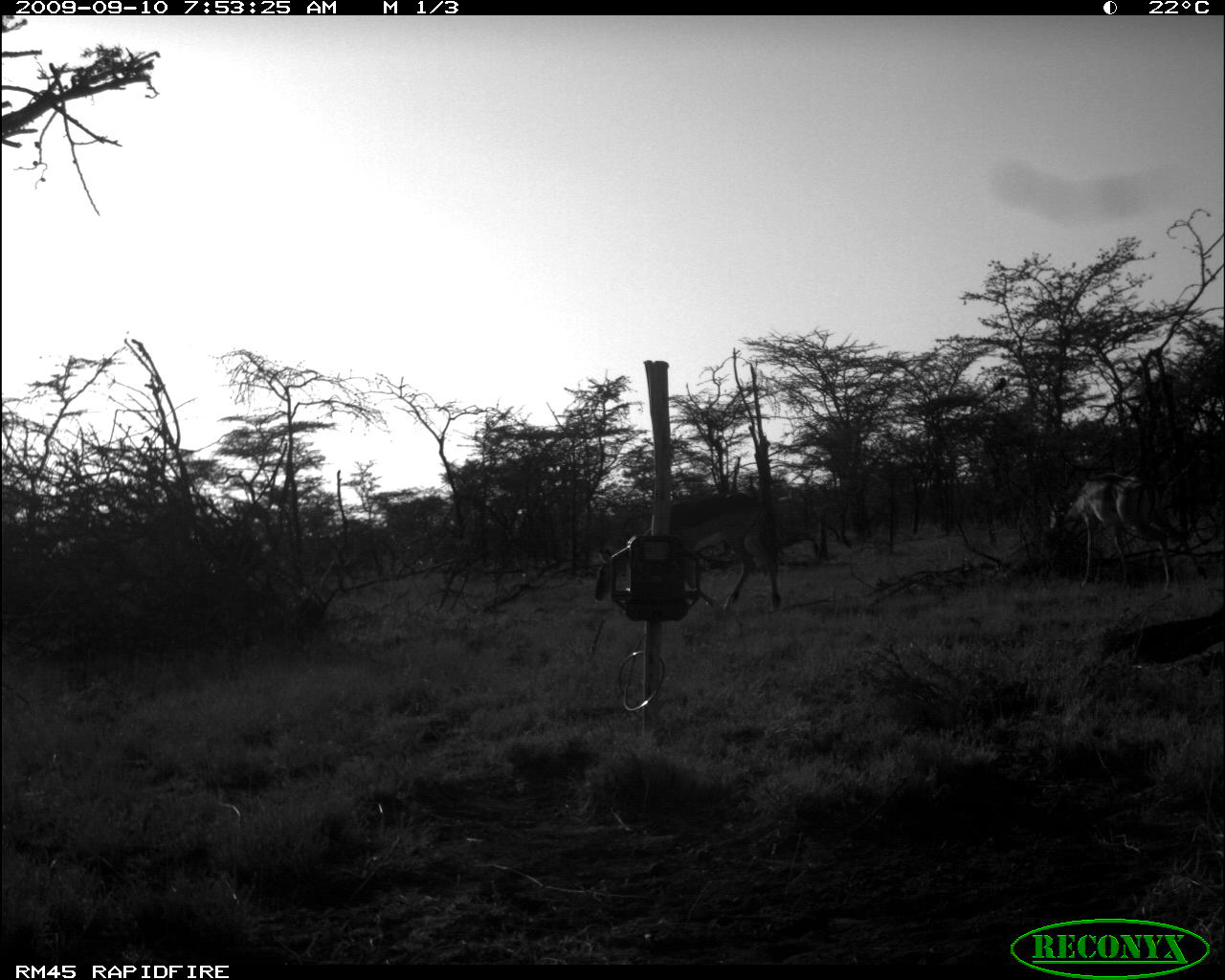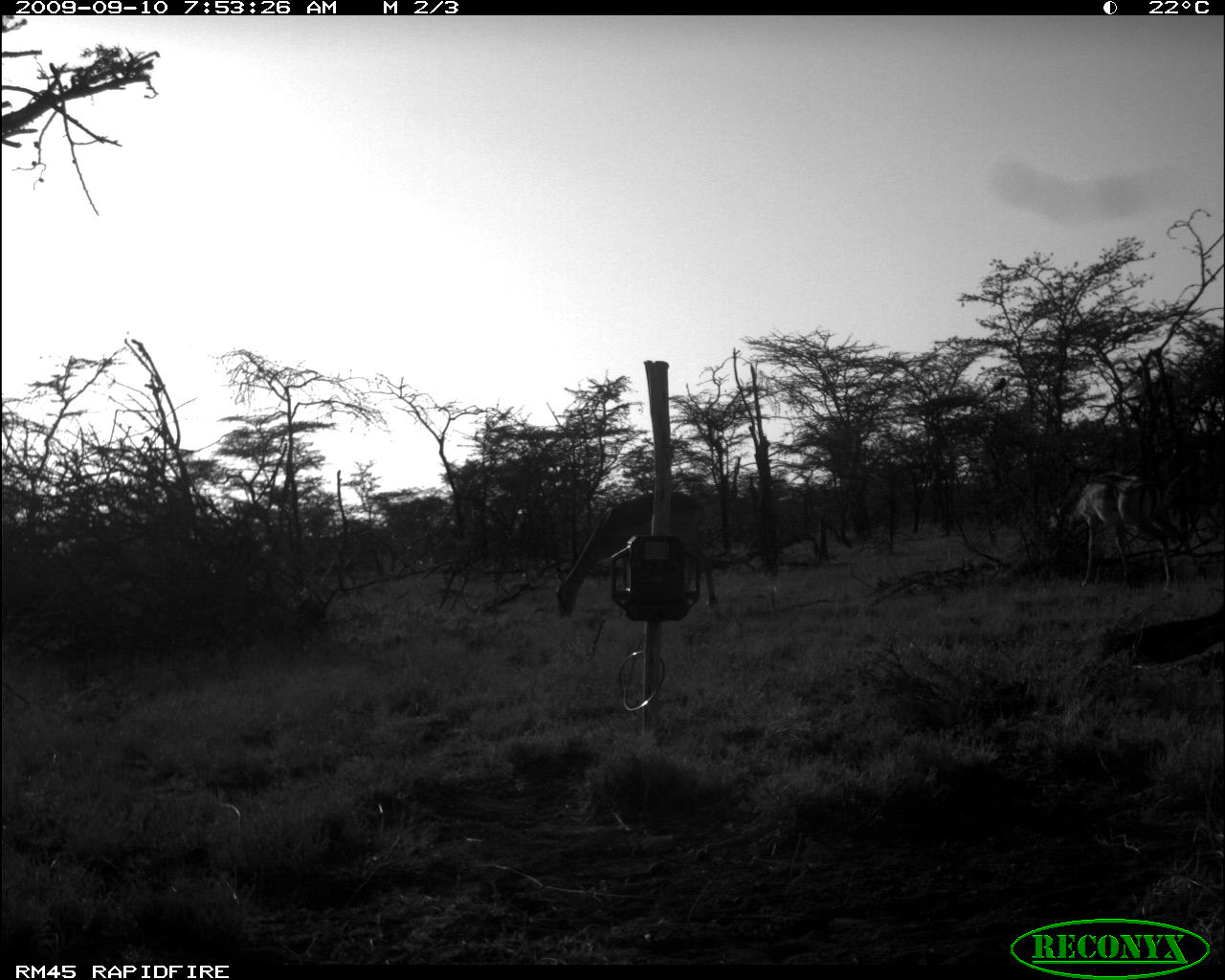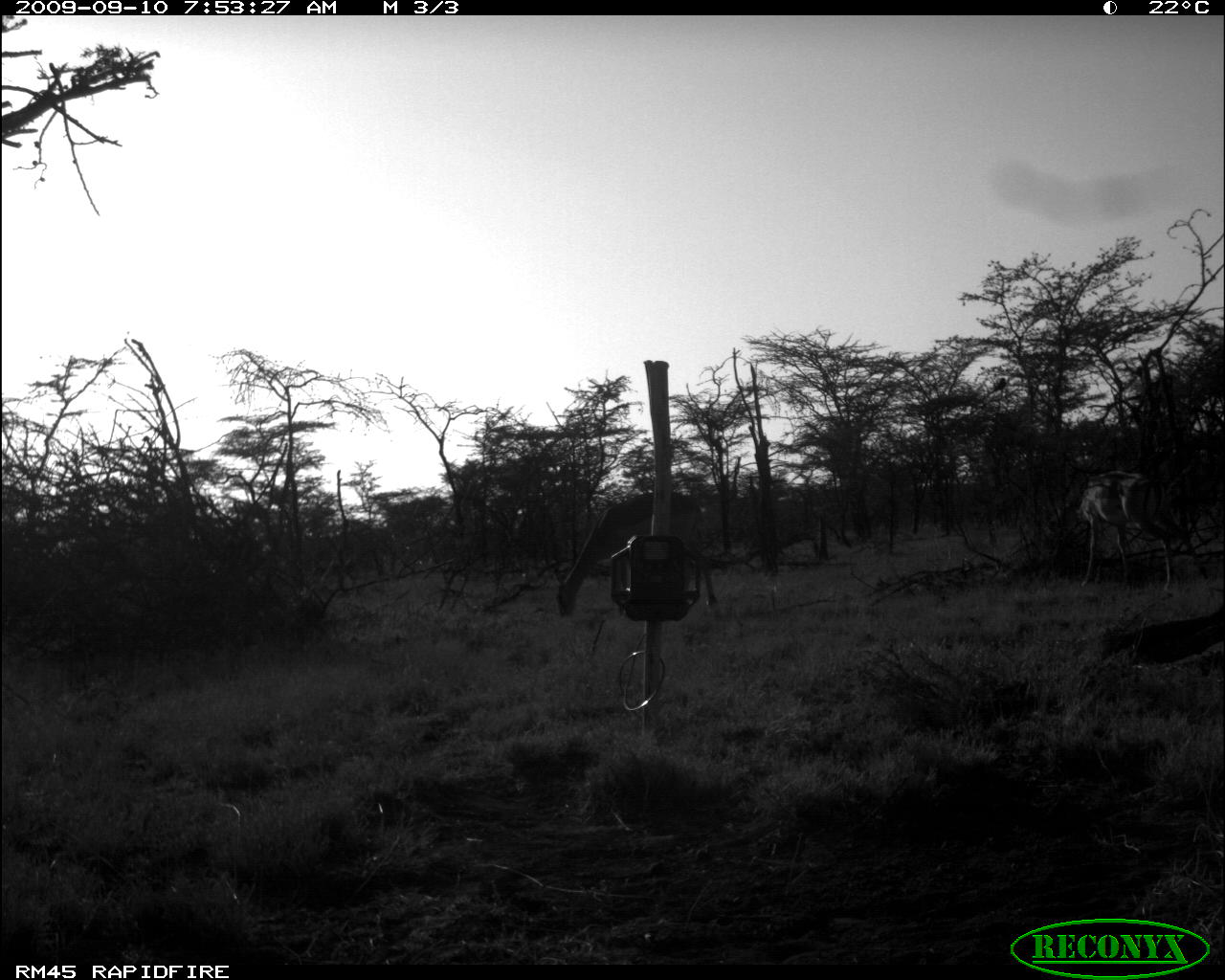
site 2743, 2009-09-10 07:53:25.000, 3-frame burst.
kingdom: Animalia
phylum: Chordata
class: Mammalia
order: Artiodactyla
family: Bovidae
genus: Nanger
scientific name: Nanger granti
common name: grant's gazelle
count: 2